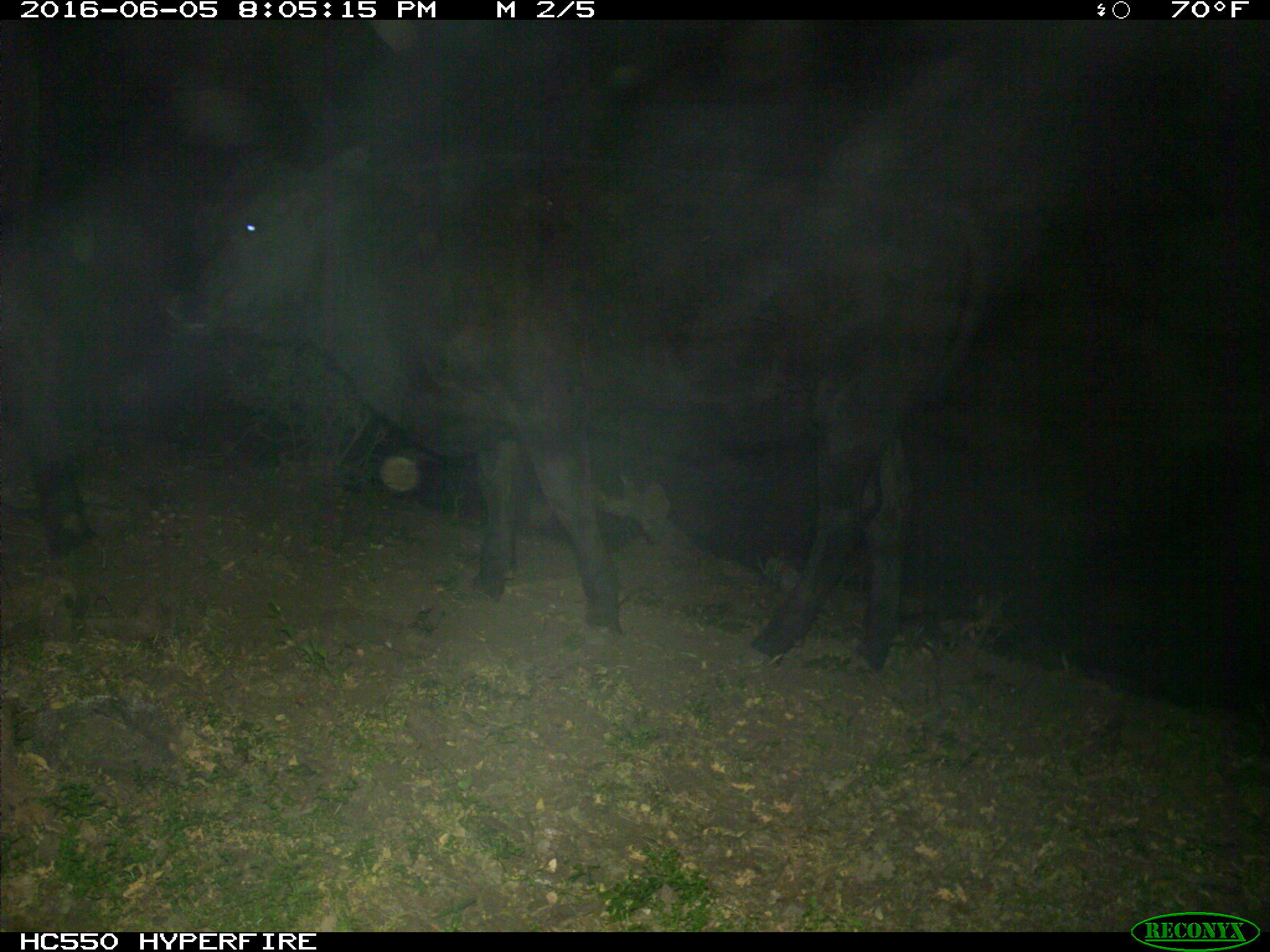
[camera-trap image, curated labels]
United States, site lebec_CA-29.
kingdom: Animalia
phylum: Chordata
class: Mammalia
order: Artiodactyla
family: Bovidae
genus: Bos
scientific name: Bos taurus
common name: domestic cow